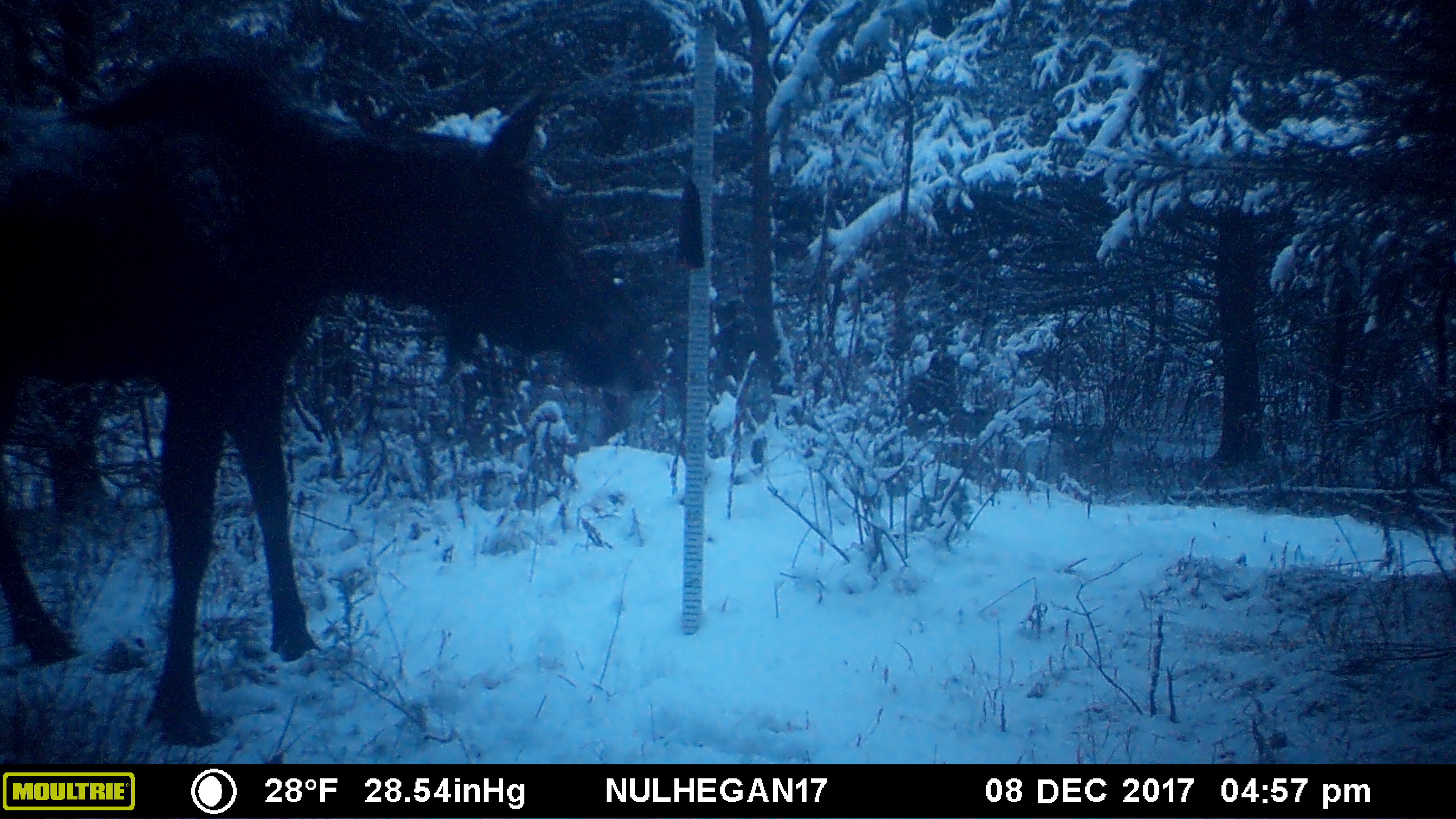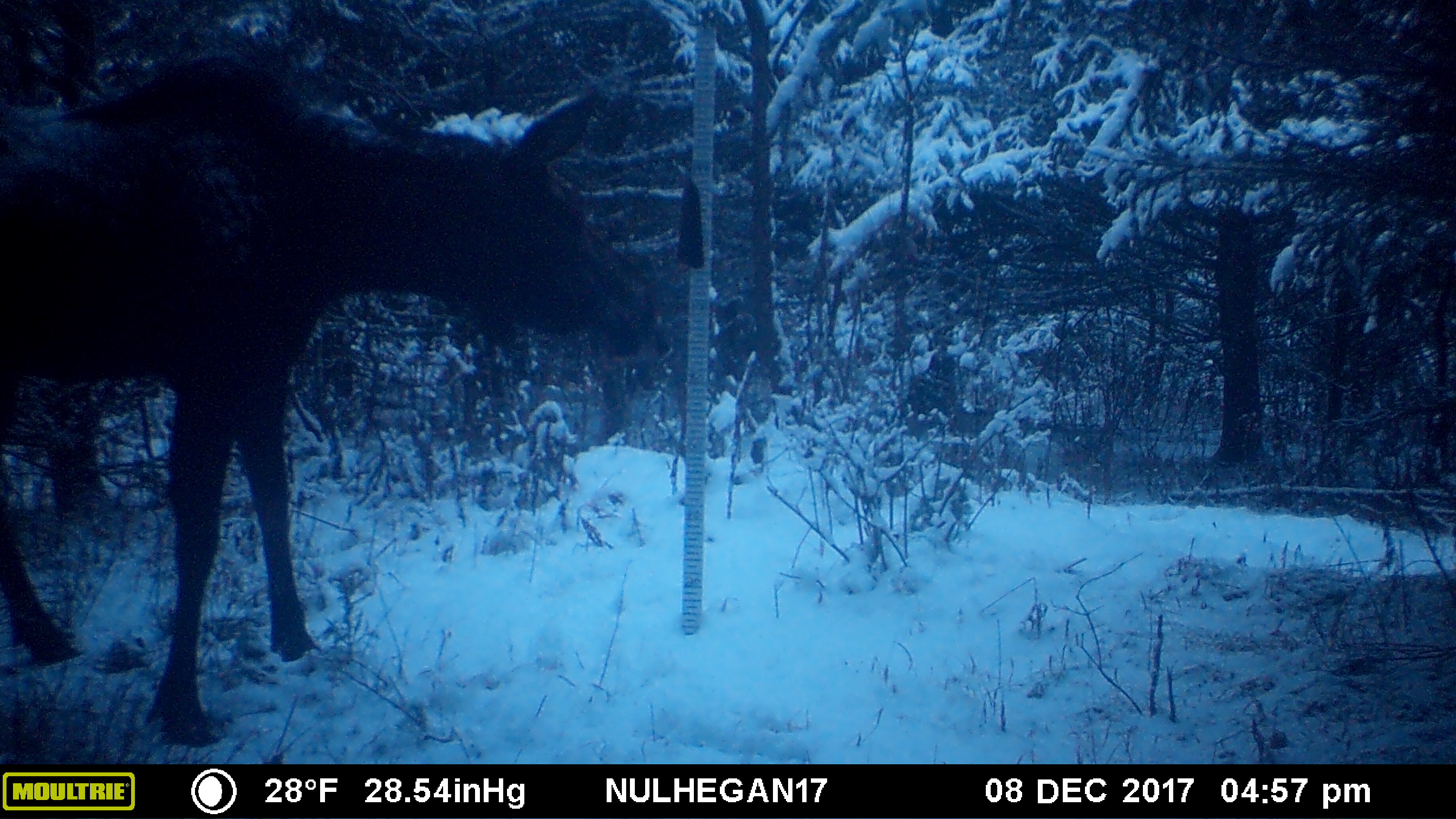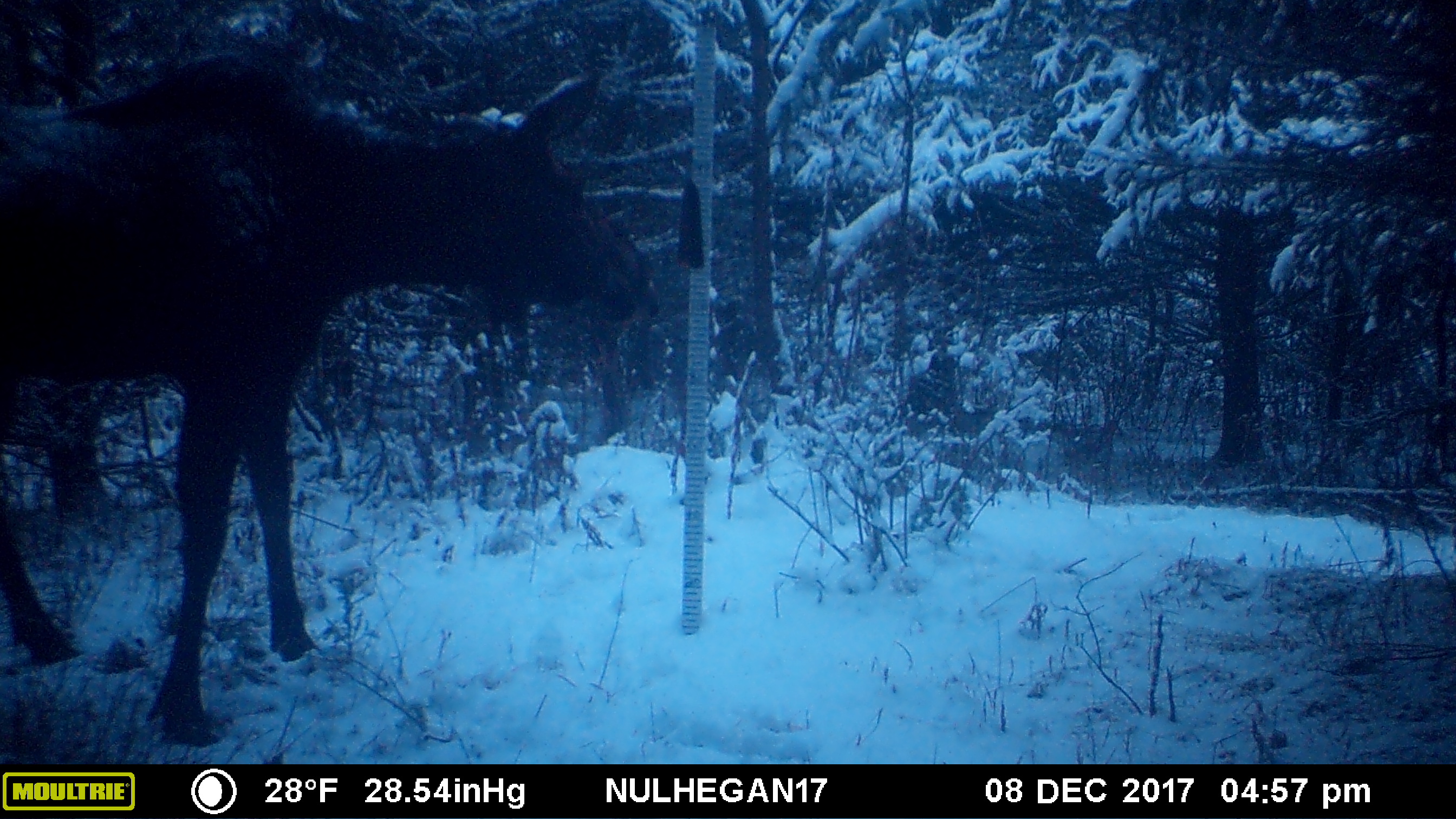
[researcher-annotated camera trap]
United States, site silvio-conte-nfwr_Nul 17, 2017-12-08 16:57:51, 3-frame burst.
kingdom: Animalia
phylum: Chordata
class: Mammalia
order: Artiodactyla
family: Cervidae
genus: Alces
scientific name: Alces alces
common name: moose